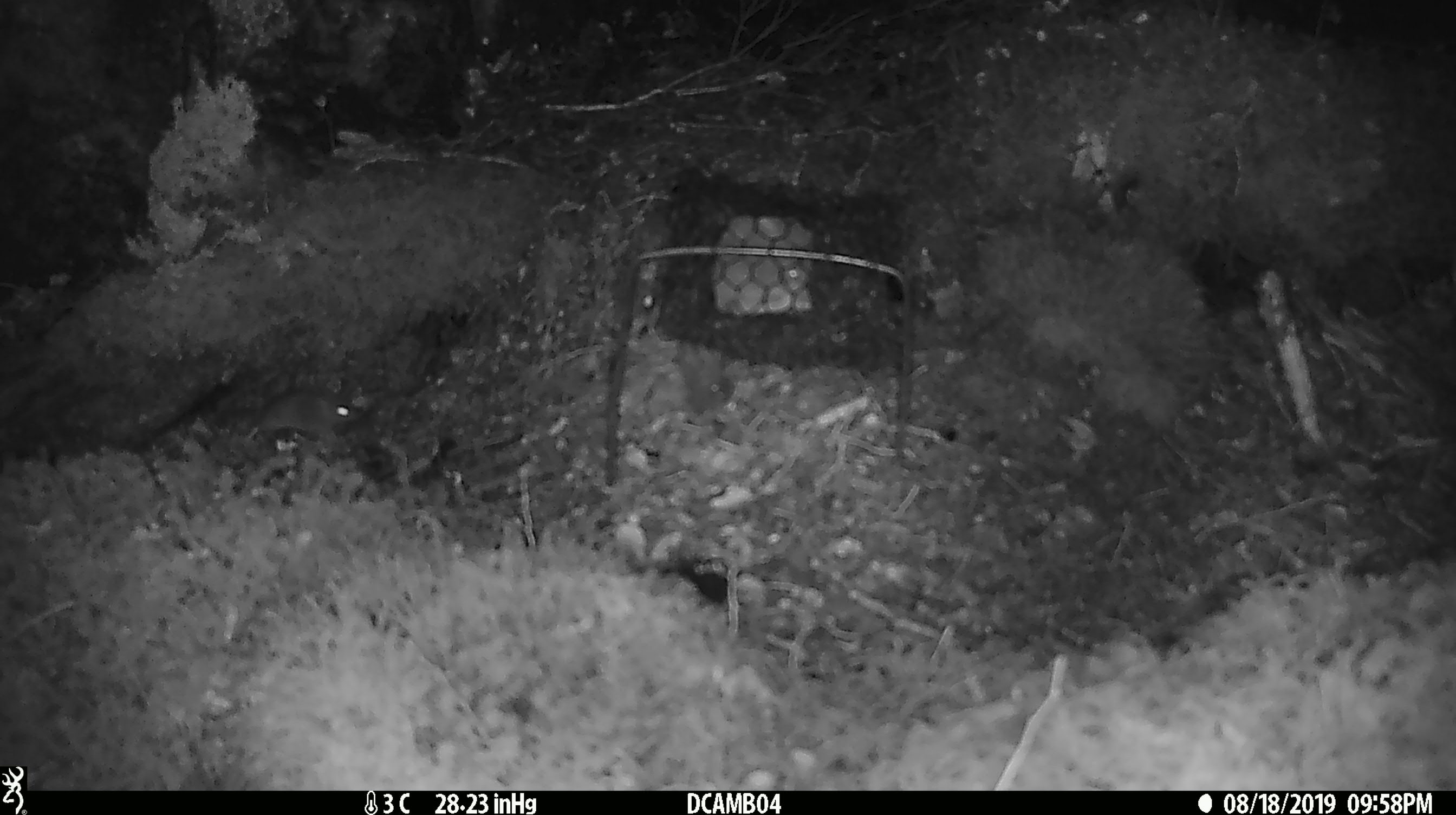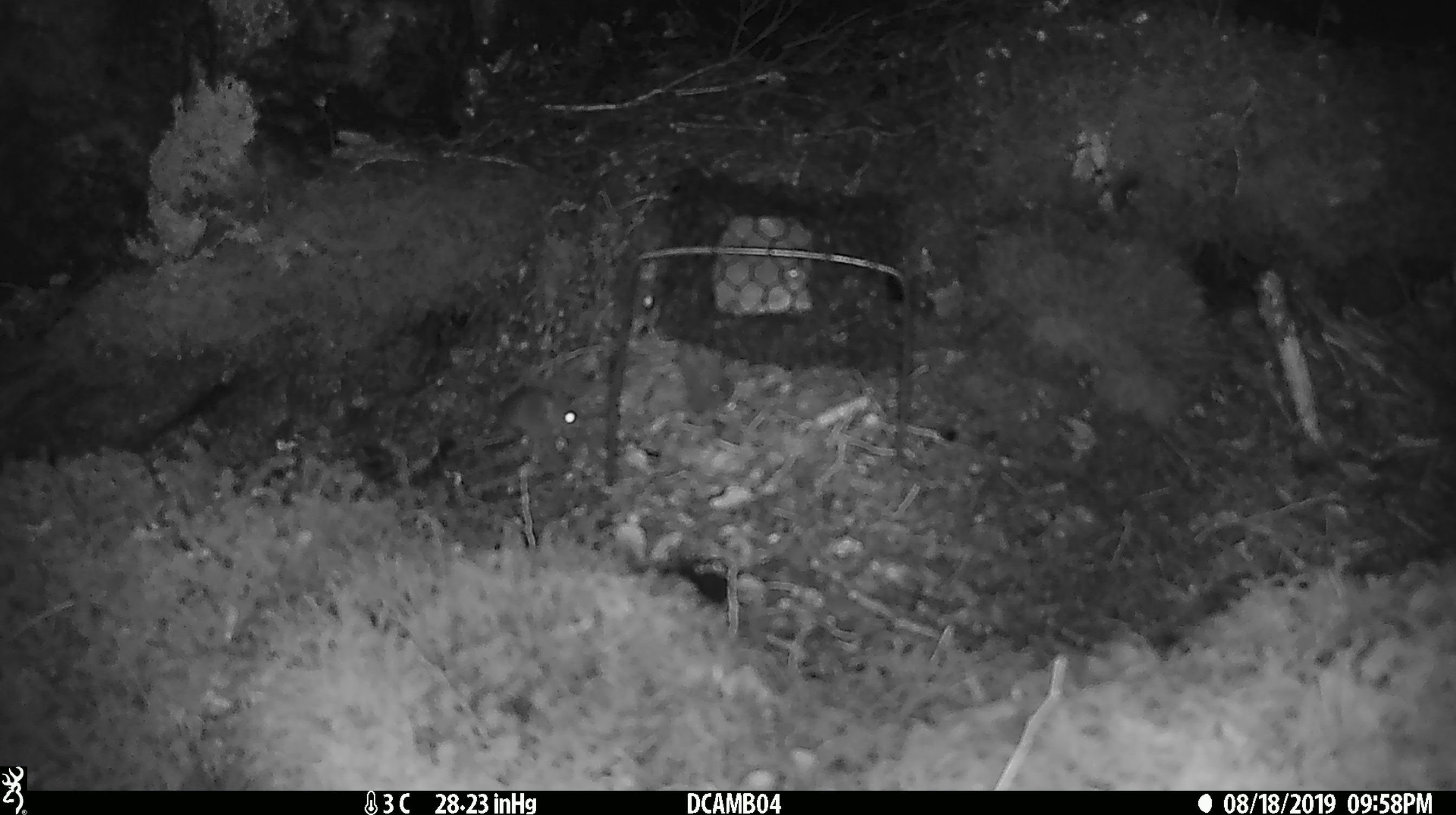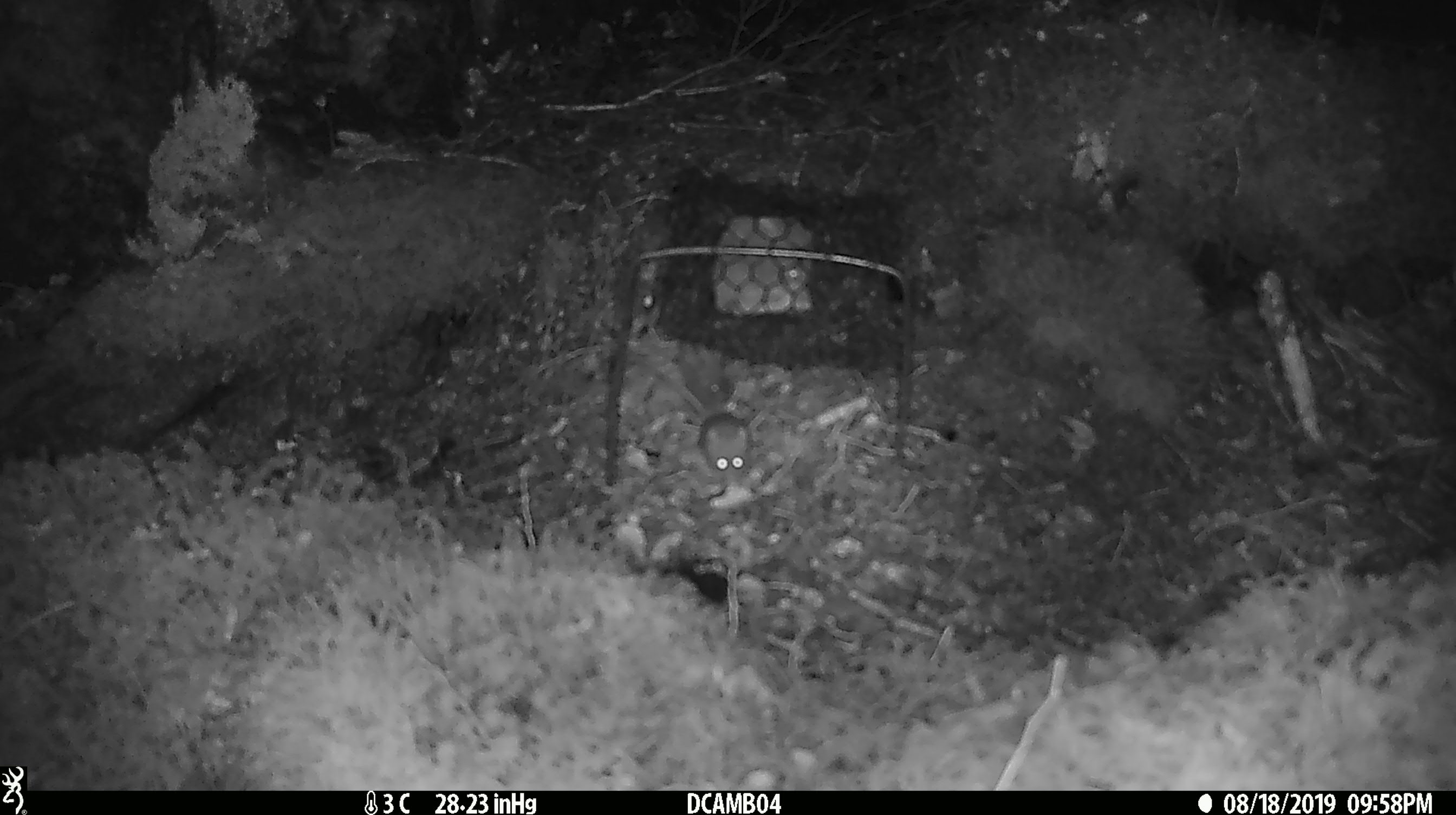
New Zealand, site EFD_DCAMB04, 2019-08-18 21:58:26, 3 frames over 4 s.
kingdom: Animalia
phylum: Chordata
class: Mammalia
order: Rodentia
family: Muridae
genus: Mus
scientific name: Mus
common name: mouse